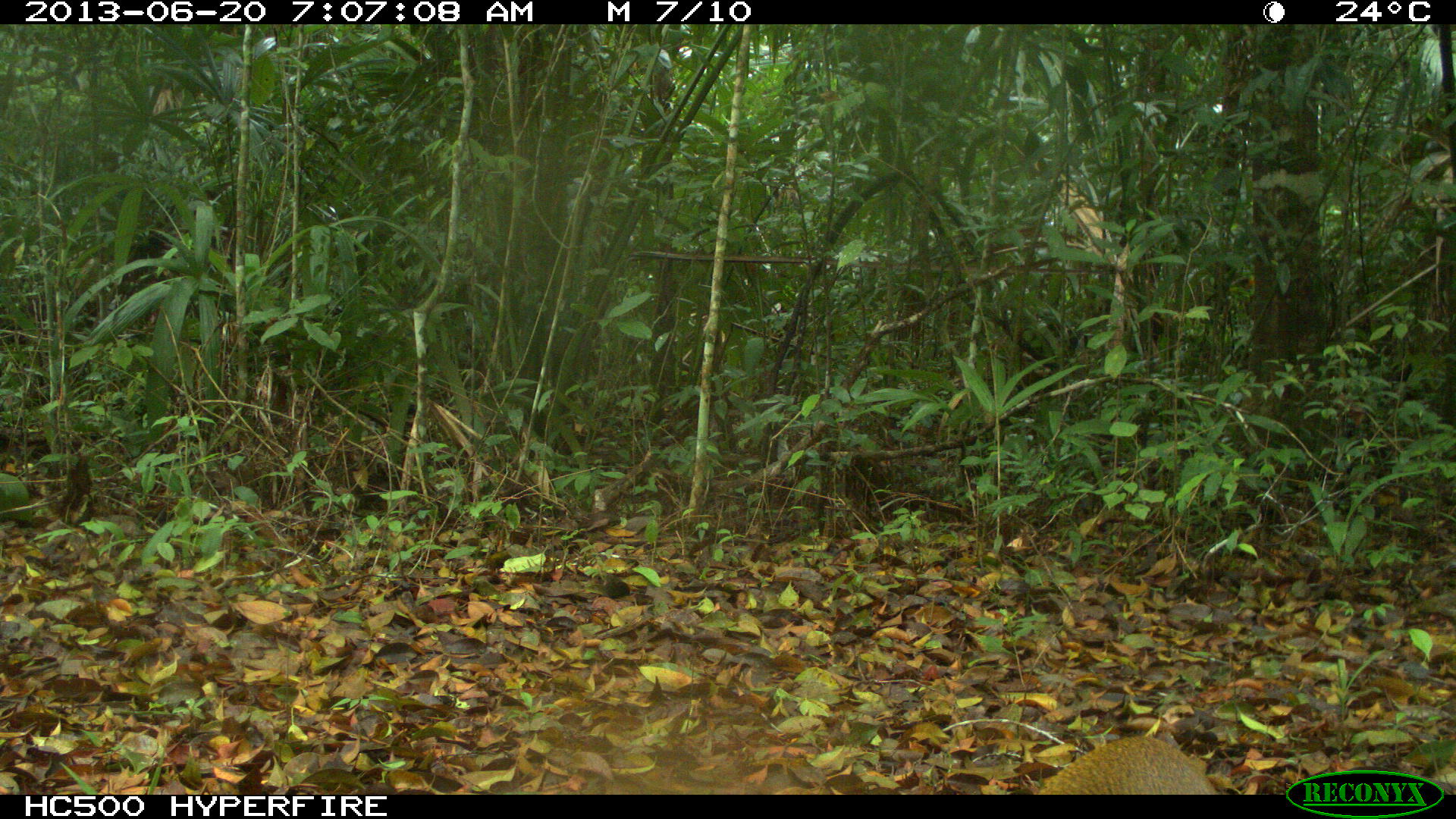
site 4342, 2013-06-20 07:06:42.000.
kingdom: Animalia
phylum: Chordata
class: Mammalia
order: Rodentia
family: Dasyproctidae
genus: Dasyprocta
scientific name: Dasyprocta punctata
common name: central american agouti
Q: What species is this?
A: Dasyprocta punctata (central american agouti).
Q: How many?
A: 1.